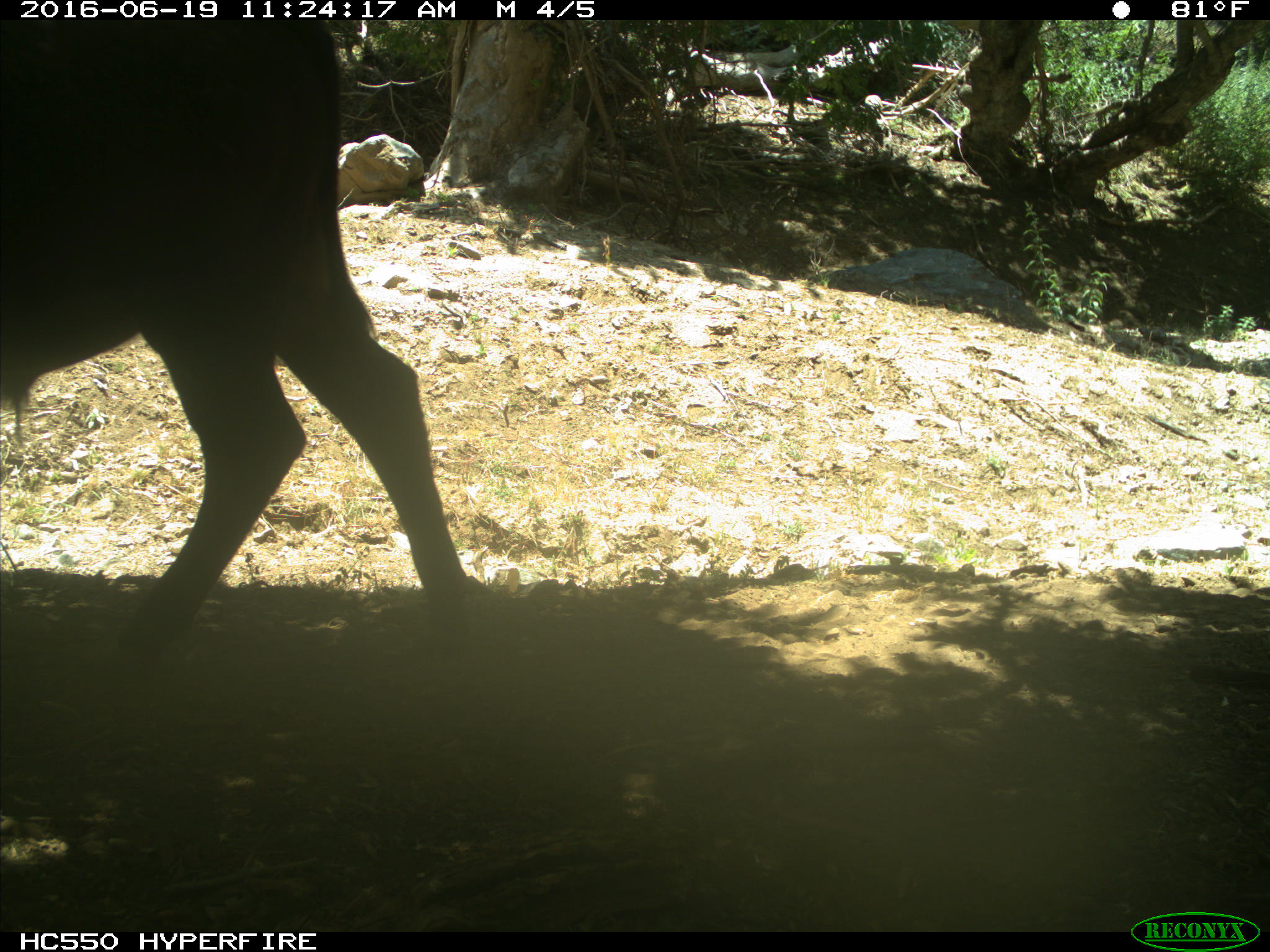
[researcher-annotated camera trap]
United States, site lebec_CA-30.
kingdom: Animalia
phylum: Chordata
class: Mammalia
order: Artiodactyla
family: Bovidae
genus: Bos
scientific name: Bos taurus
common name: domestic cow